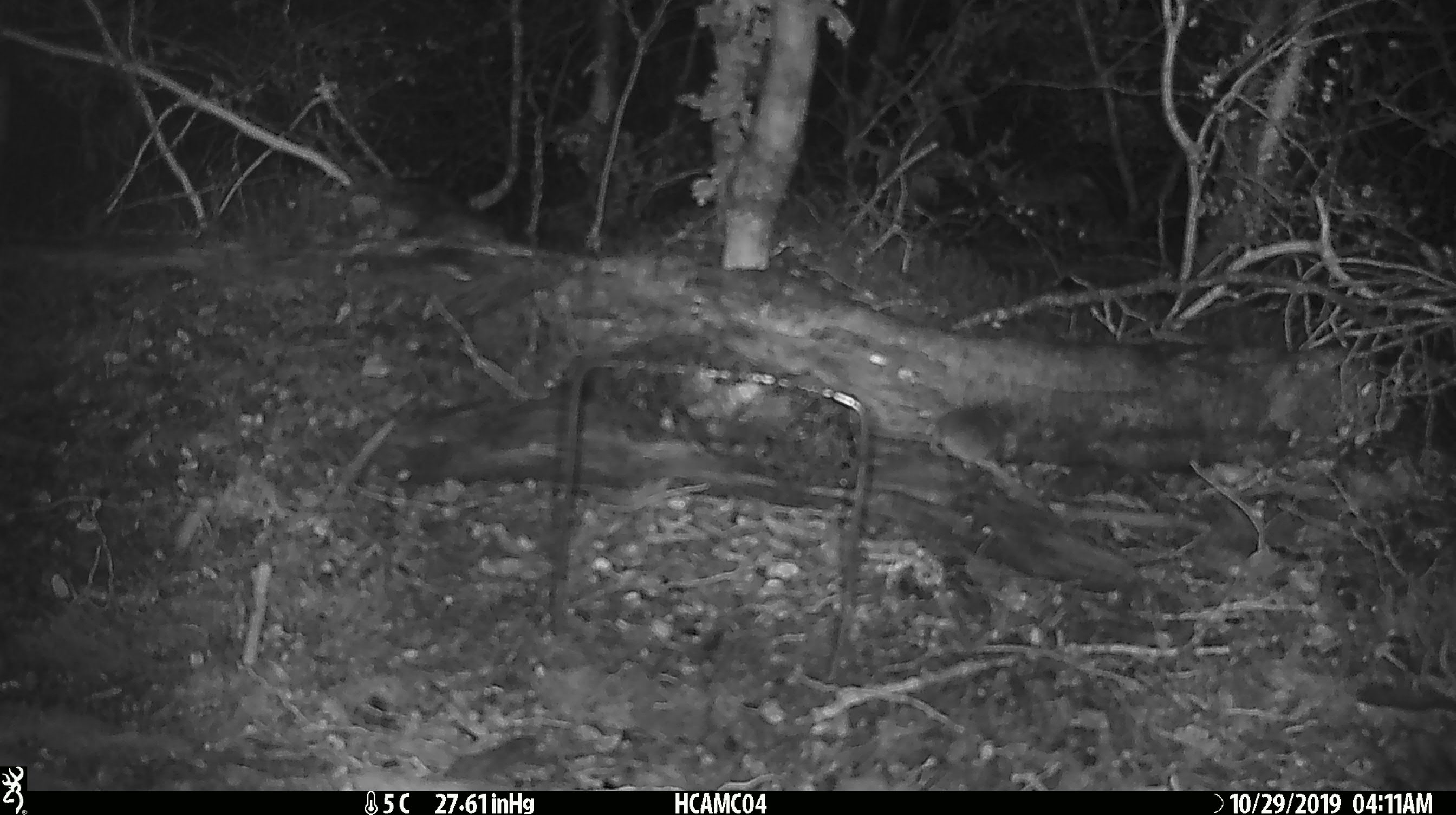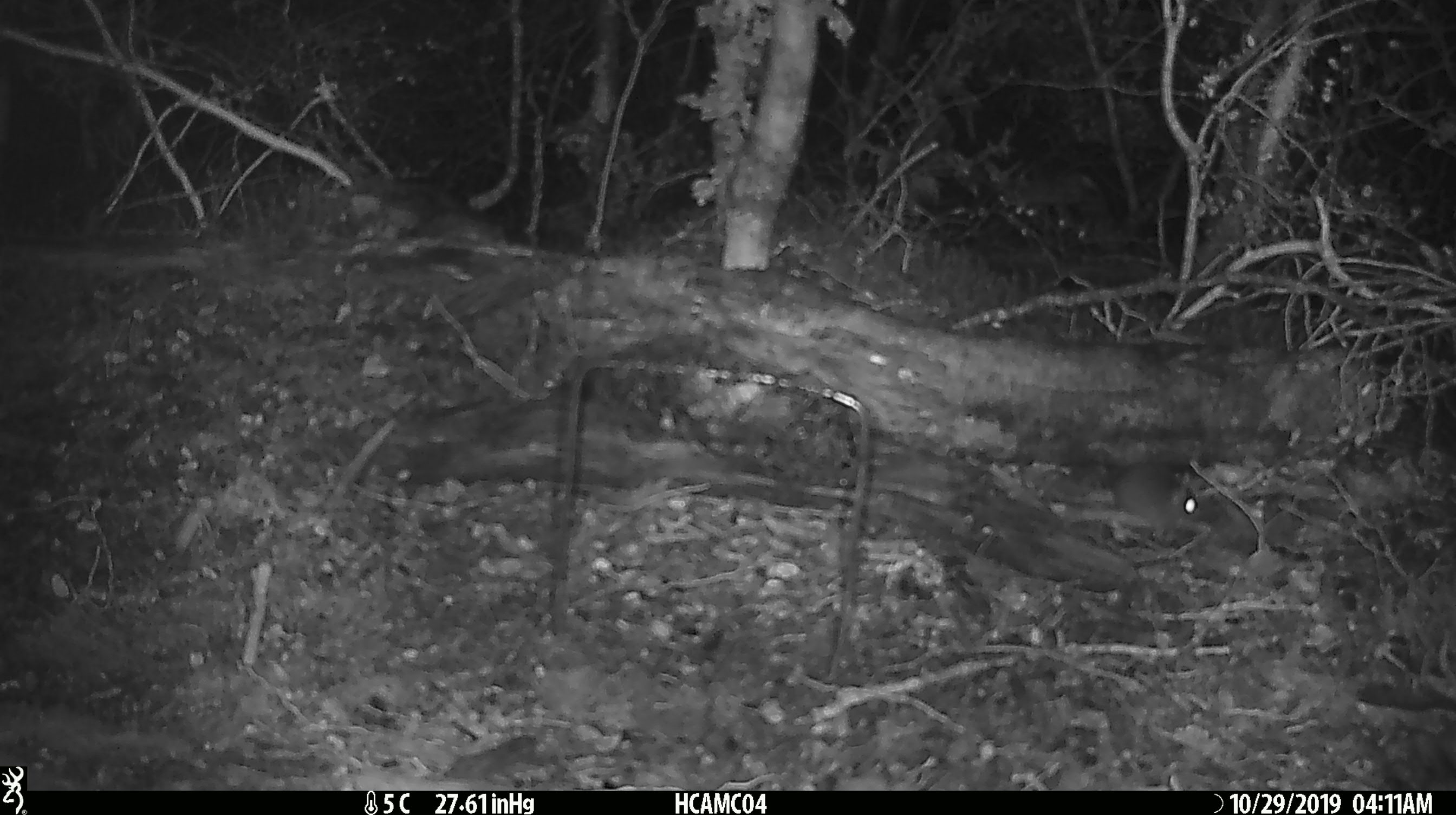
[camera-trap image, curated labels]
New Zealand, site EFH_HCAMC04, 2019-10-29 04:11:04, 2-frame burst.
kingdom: Animalia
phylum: Chordata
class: Mammalia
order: Rodentia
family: Muridae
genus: Mus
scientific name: Mus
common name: mouse